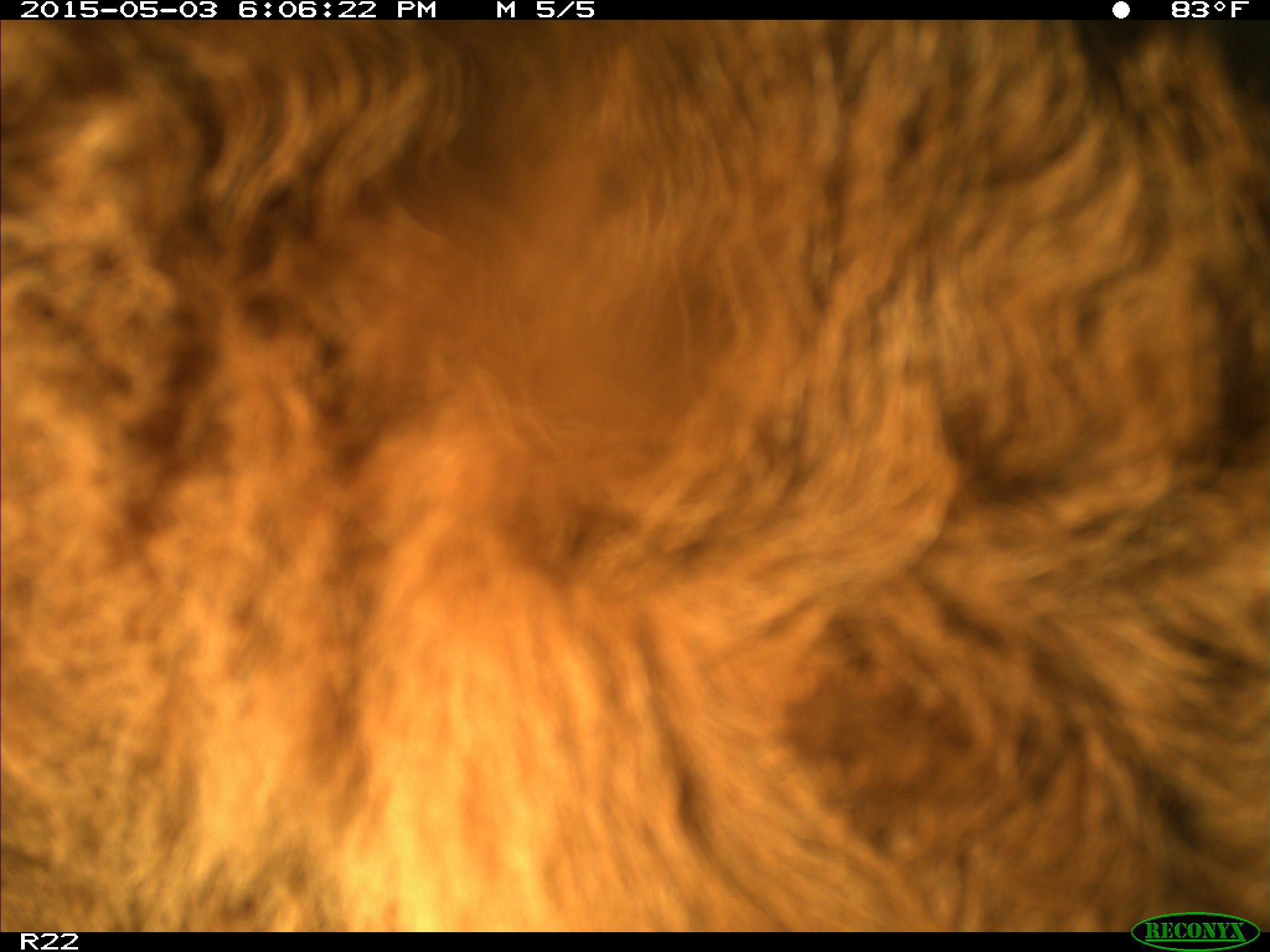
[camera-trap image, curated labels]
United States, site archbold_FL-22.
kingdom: Animalia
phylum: Chordata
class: Mammalia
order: Artiodactyla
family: Bovidae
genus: Bos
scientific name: Bos taurus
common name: domestic cow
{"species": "Bos taurus (domestic cow)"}